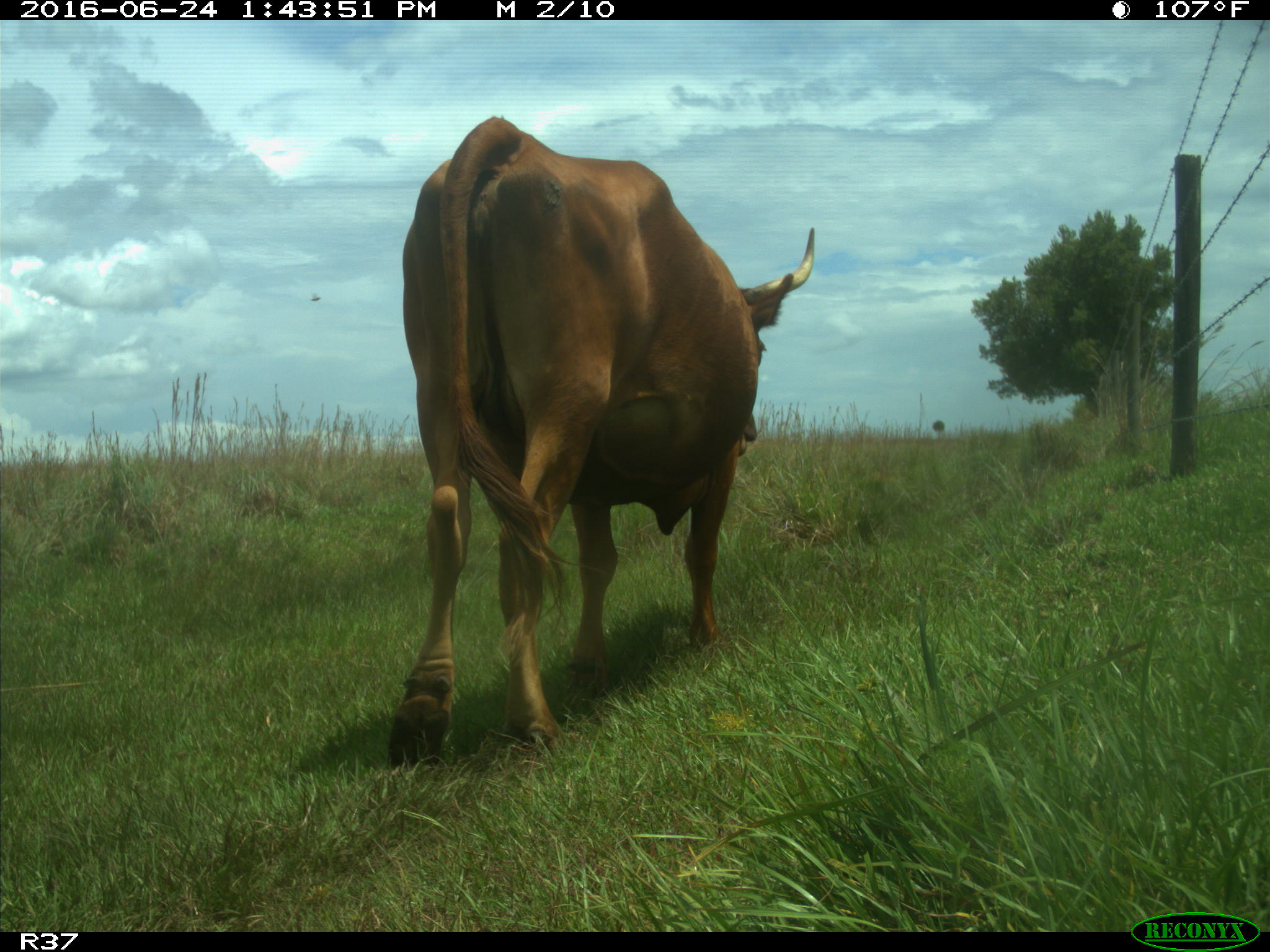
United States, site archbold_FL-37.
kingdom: Animalia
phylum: Chordata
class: Mammalia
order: Artiodactyla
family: Bovidae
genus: Bos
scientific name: Bos taurus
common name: domestic cow